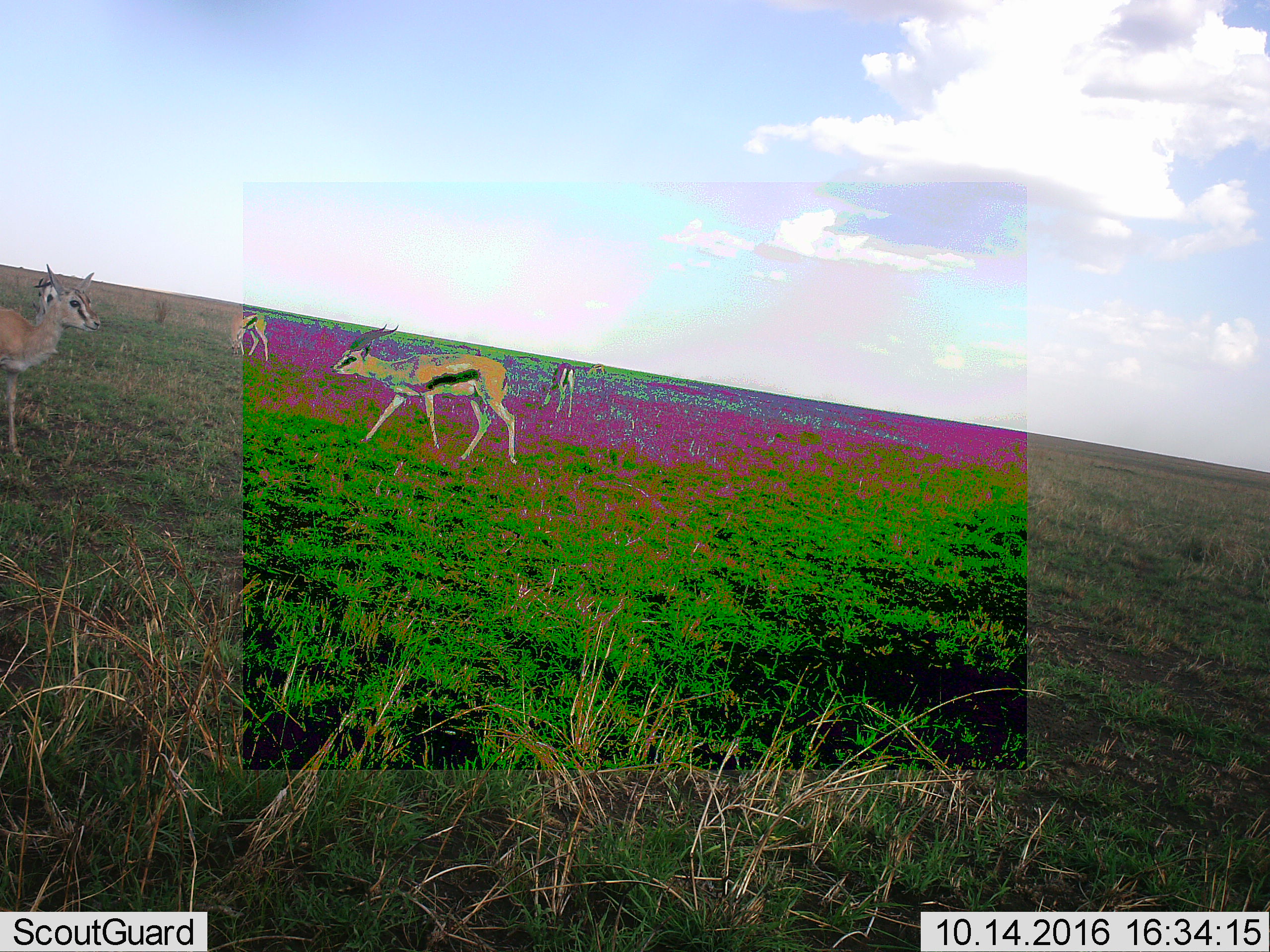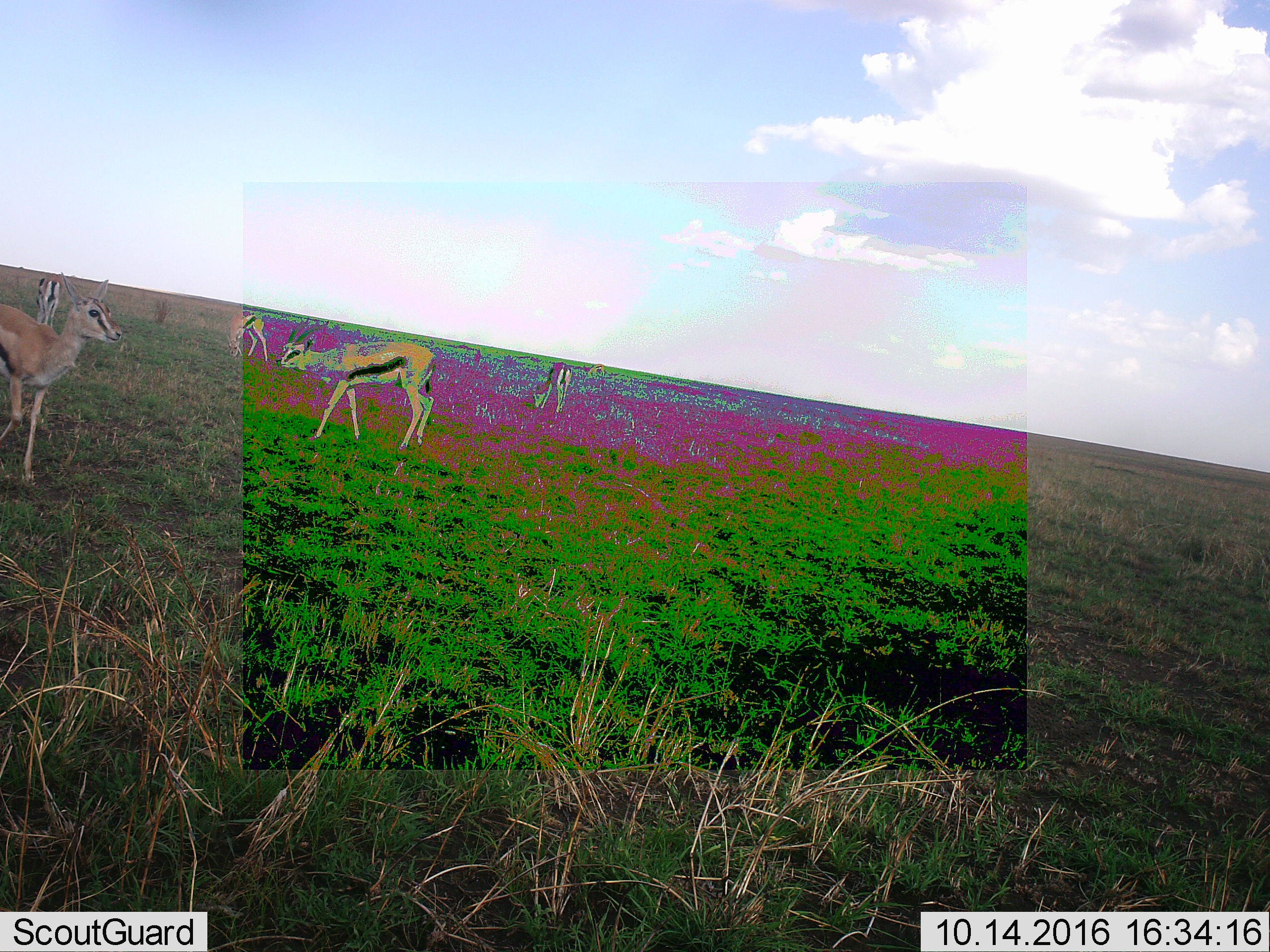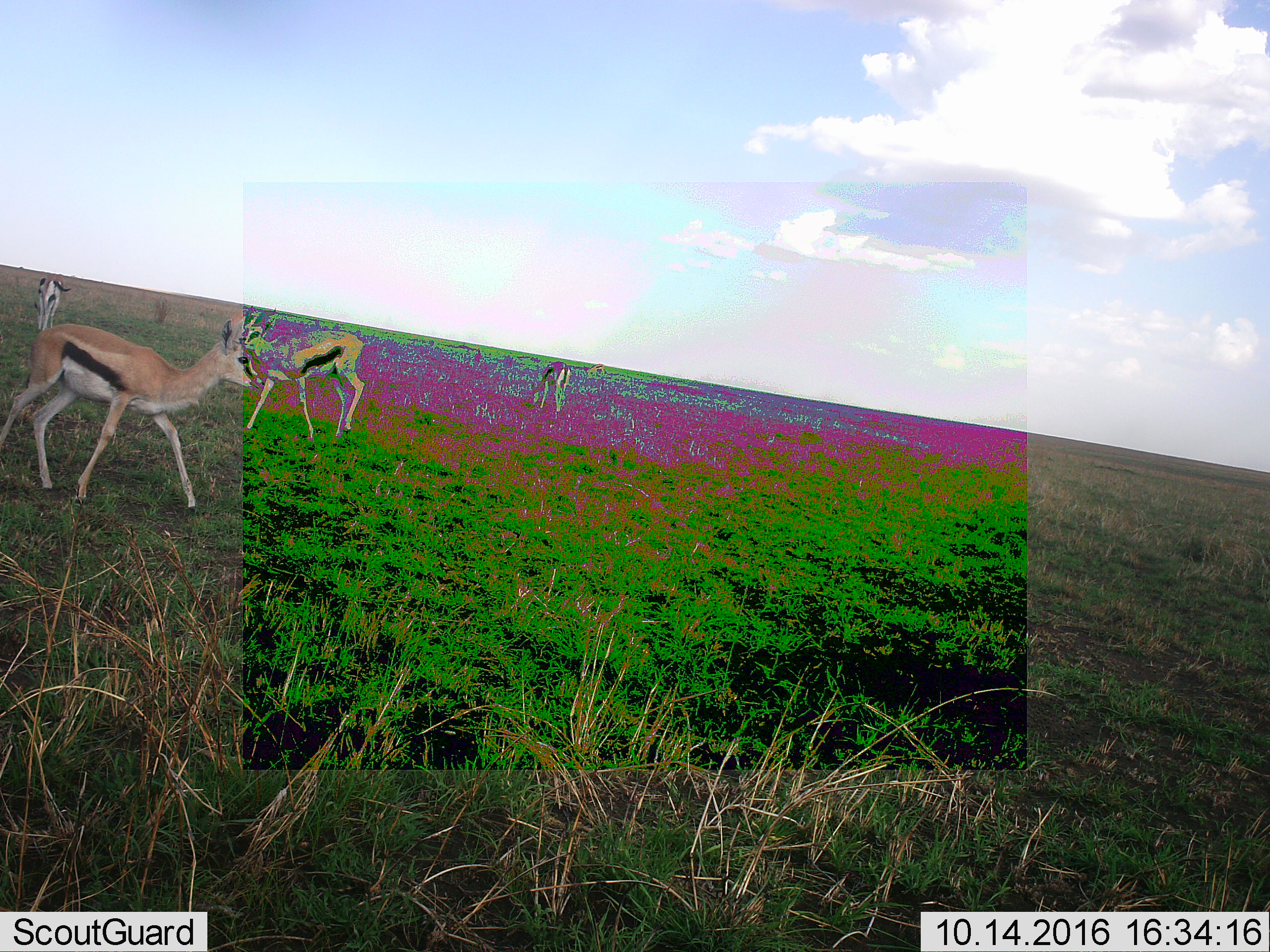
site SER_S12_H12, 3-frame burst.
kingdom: Animalia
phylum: Chordata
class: Mammalia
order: Artiodactyla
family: Bovidae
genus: Eudorcas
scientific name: Eudorcas thomsonii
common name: thomson's gazelle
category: gazellethomsons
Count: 5.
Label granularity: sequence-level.